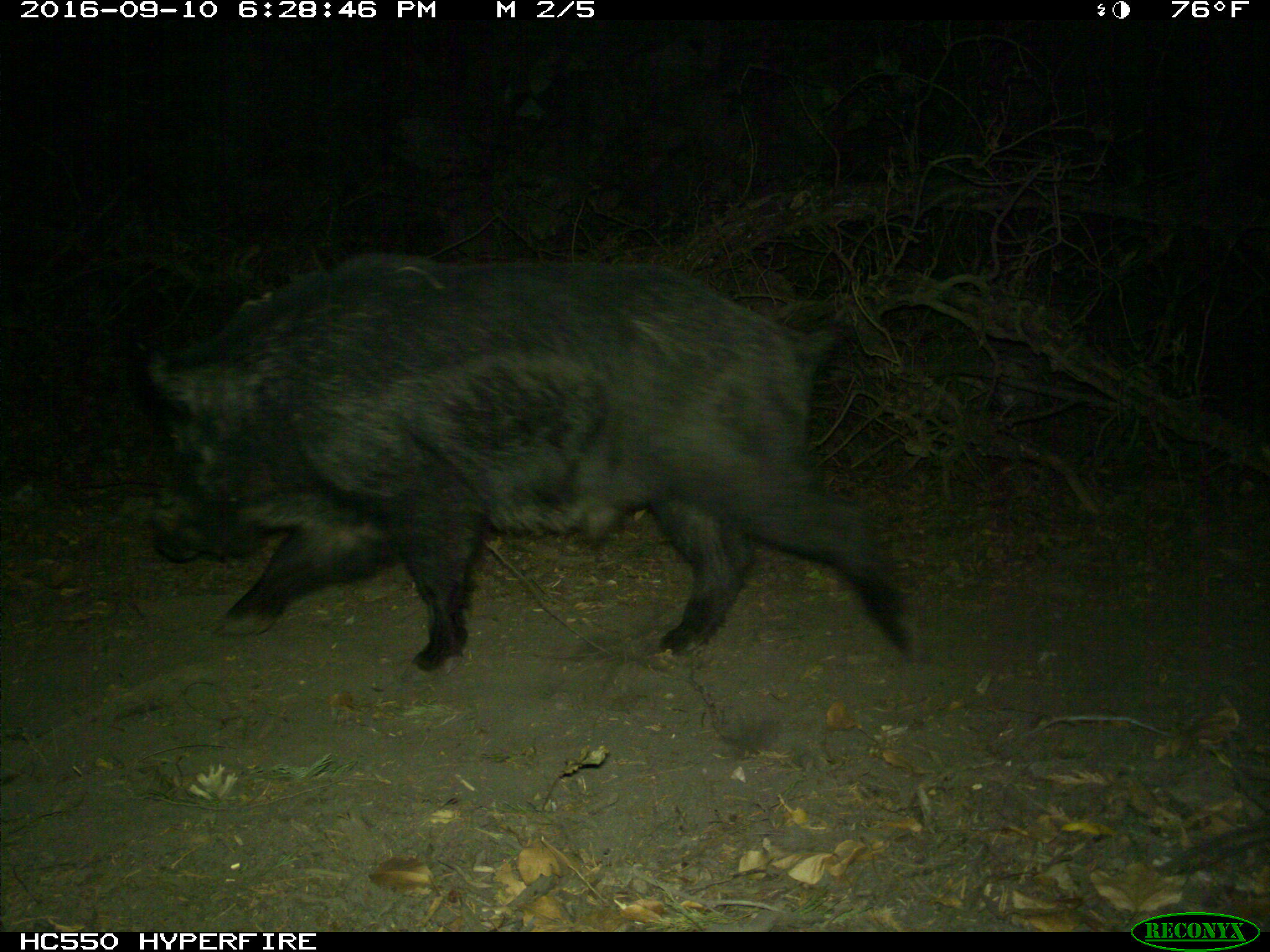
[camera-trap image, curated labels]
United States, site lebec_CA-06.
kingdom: Animalia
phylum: Chordata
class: Mammalia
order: Artiodactyla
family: Suidae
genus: Sus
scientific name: Sus scrofa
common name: wild boar